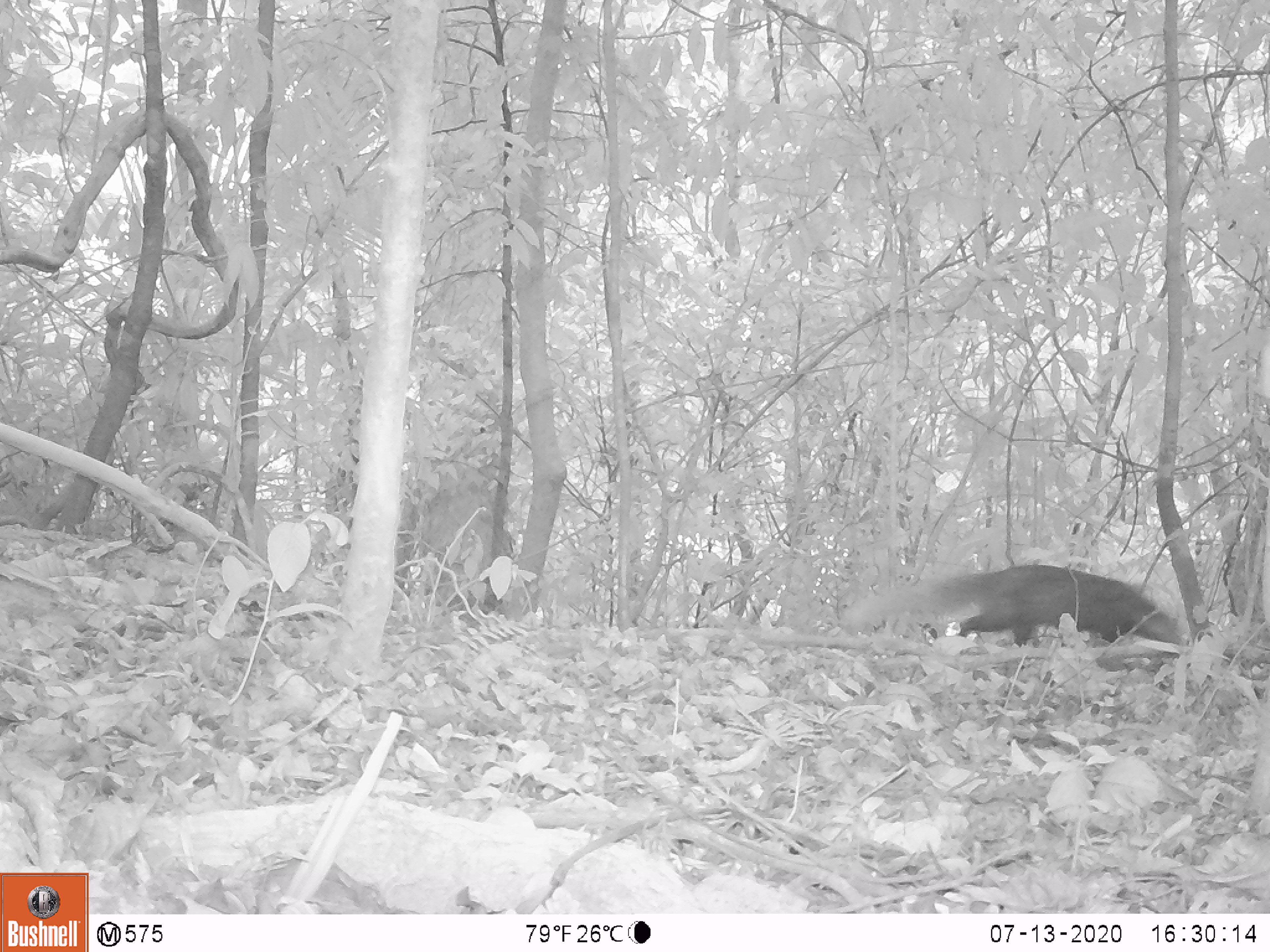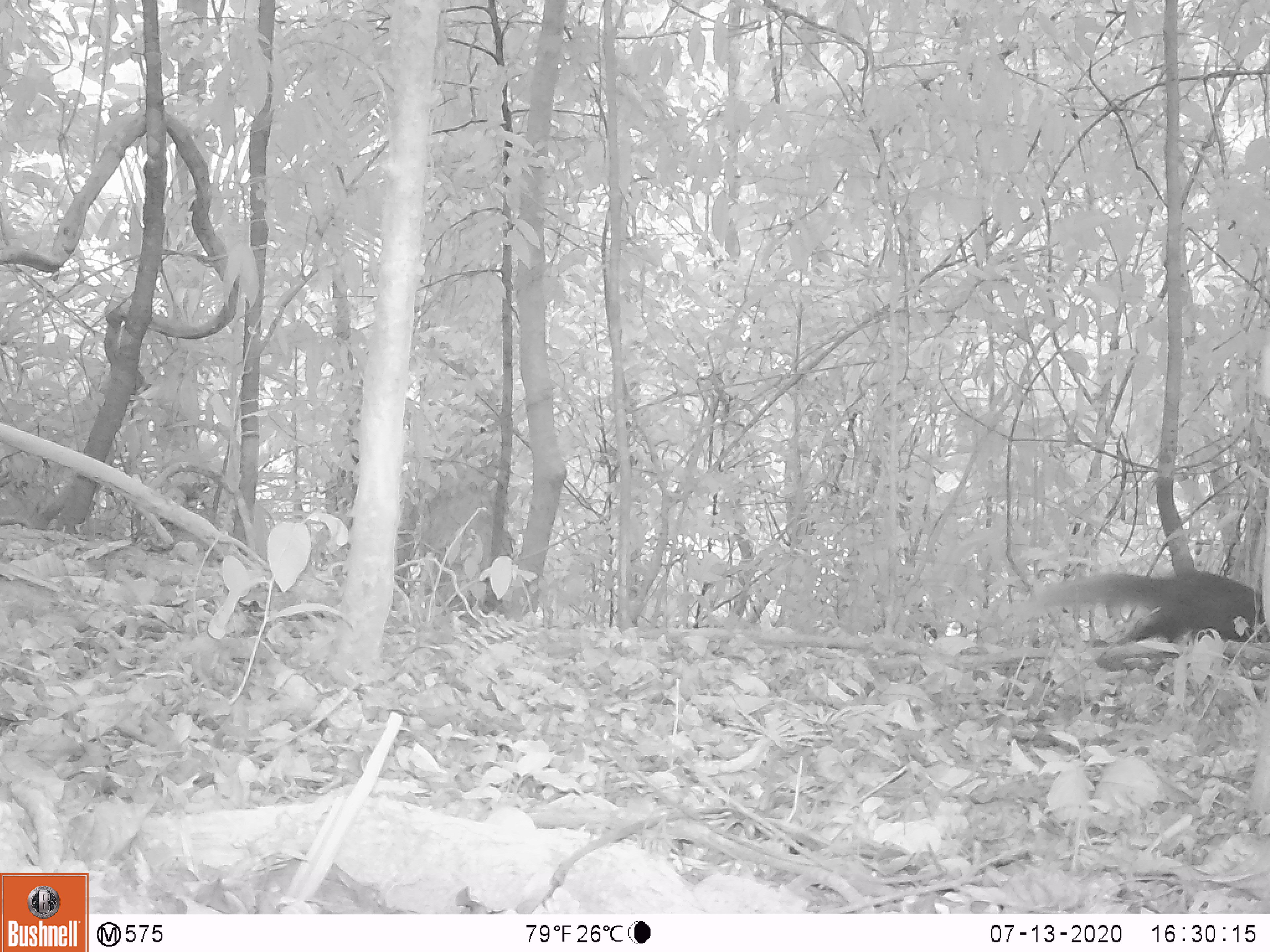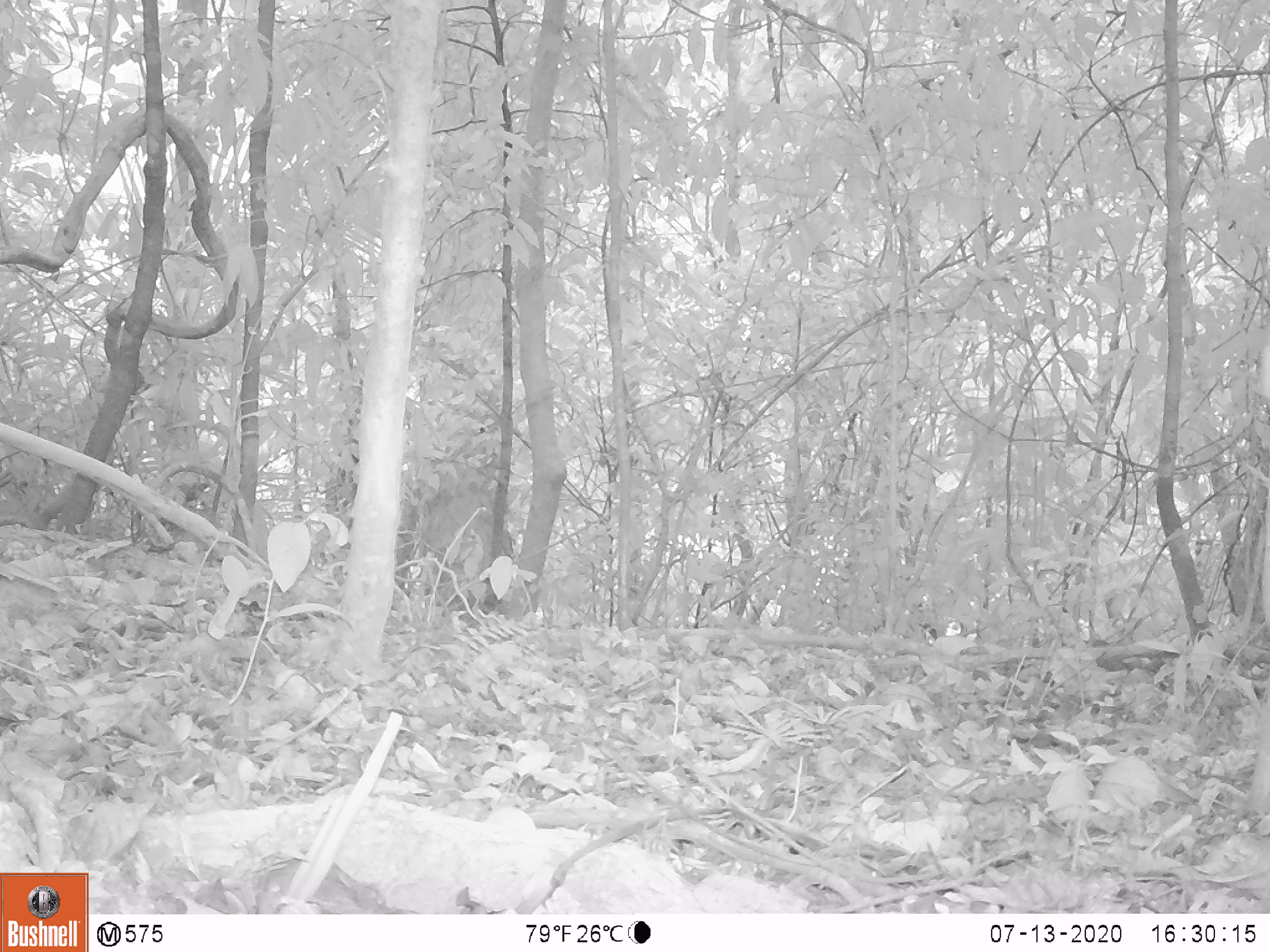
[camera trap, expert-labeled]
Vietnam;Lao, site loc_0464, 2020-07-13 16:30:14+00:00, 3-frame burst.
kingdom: Animalia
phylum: Chordata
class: Mammalia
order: Carnivora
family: Herpestidae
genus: Urva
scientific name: Urva urva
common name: crab-eating mongoose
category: crab eating mongoose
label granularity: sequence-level